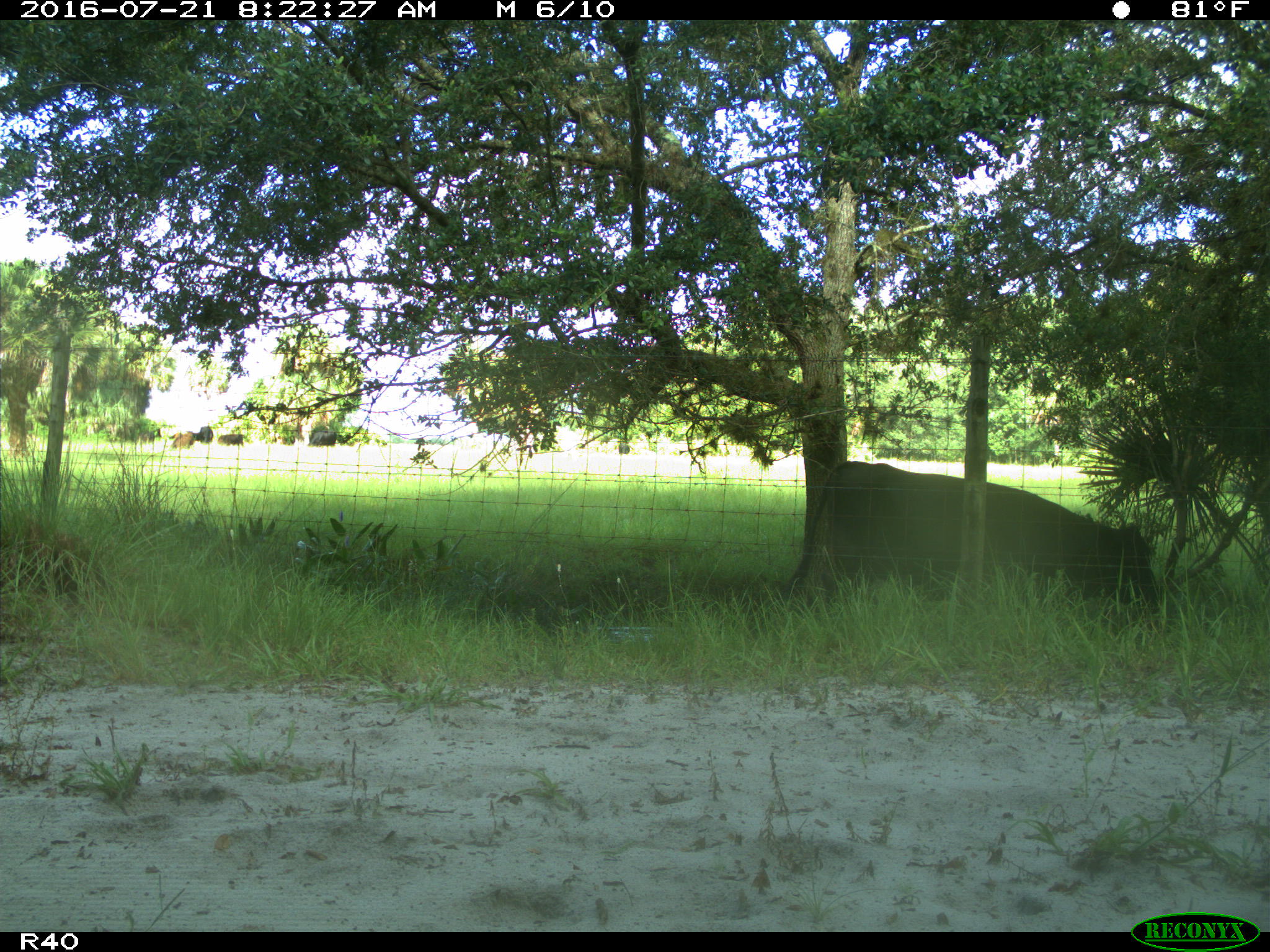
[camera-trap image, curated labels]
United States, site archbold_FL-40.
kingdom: Animalia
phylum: Chordata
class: Mammalia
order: Artiodactyla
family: Bovidae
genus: Bos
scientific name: Bos taurus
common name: domestic cow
Bos taurus (domestic cow).